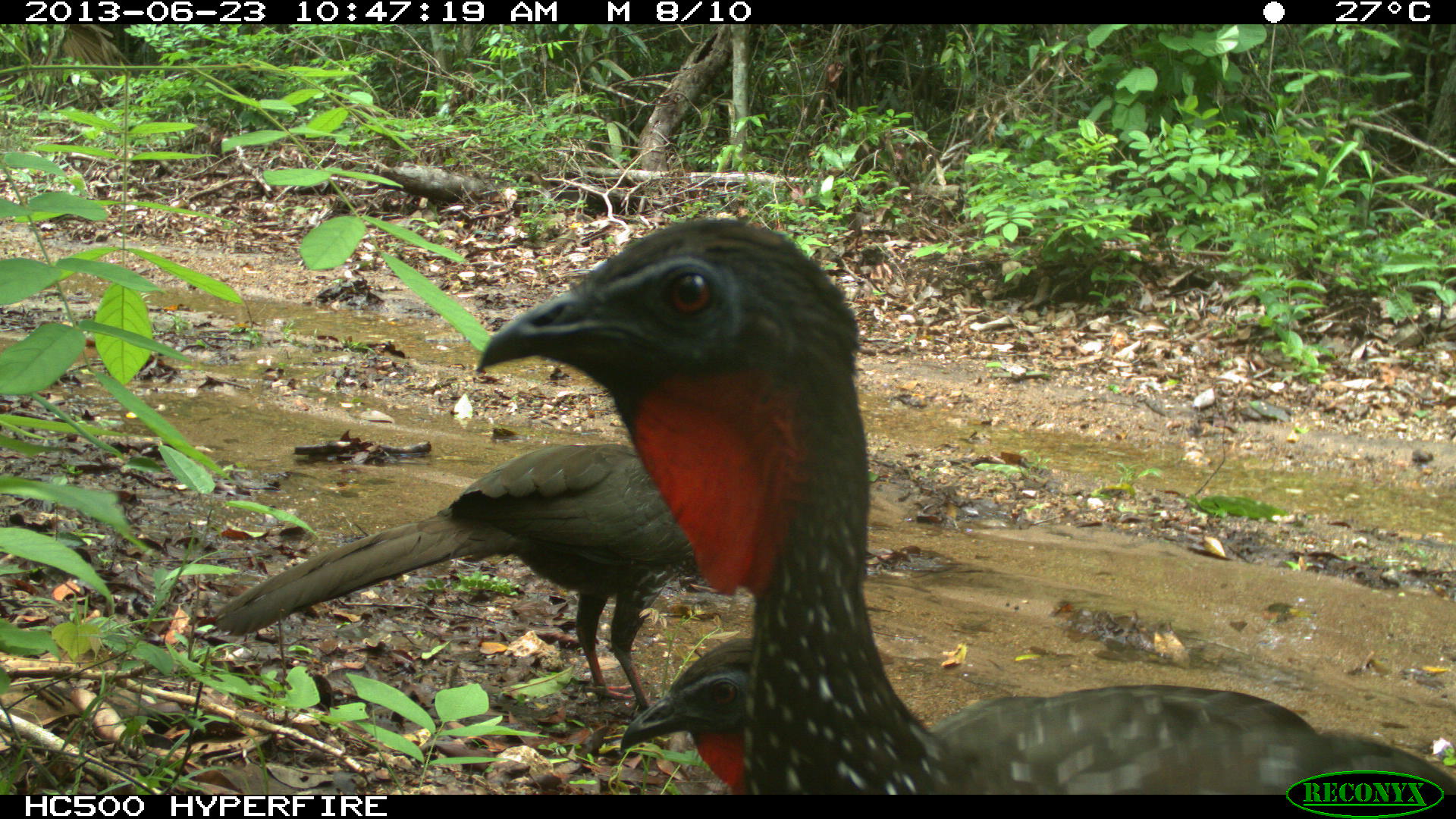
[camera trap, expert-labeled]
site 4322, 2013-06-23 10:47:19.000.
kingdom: Animalia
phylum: Chordata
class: Aves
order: Galliformes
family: Cracidae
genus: Penelope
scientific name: Penelope purpurascens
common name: crested guan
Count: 4.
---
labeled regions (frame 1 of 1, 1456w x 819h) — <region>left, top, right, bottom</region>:
penelope purpurascens: <region>475, 216, 1456, 794</region>; <region>212, 442, 696, 723</region>; <region>620, 635, 782, 794</region>